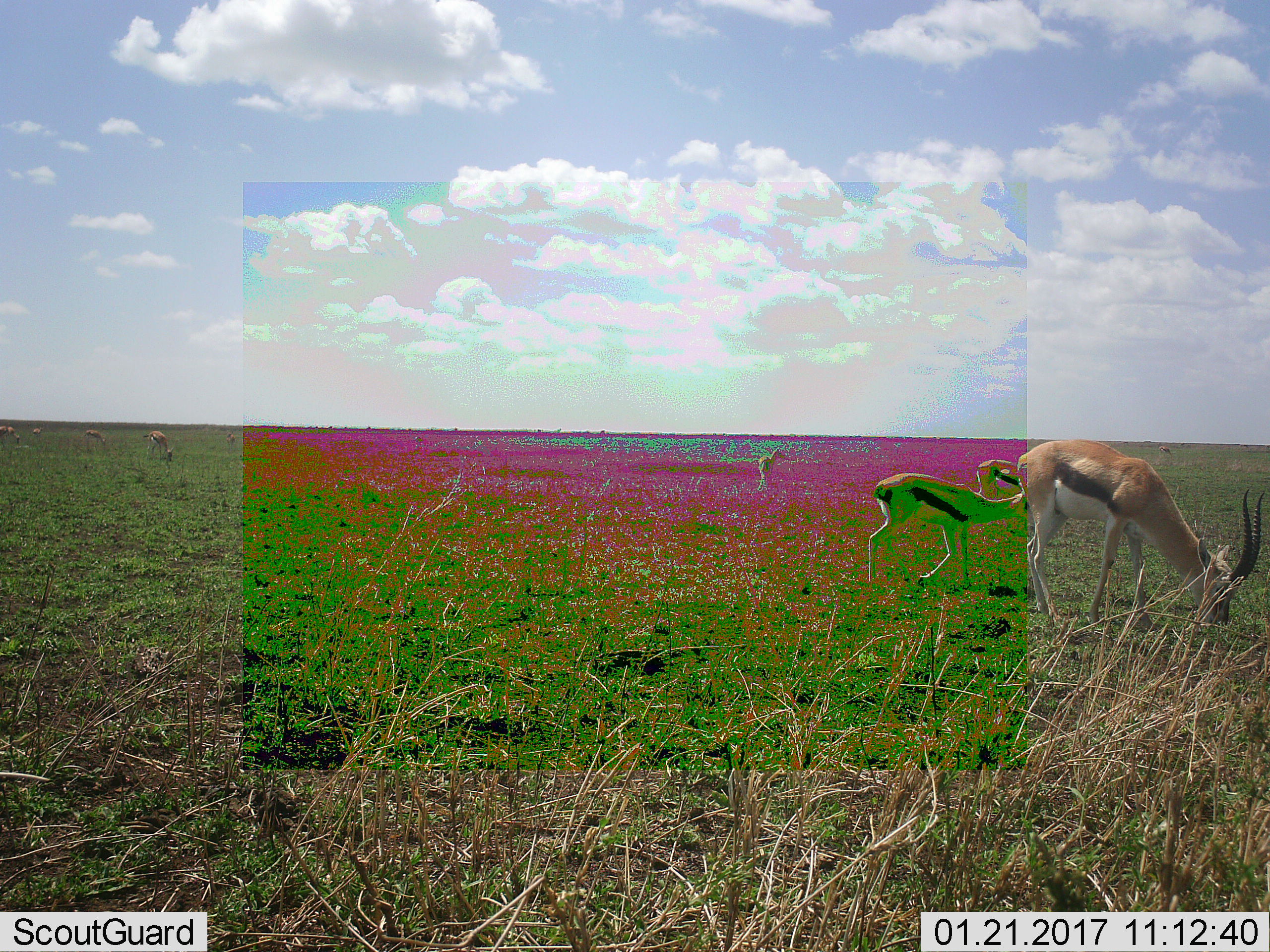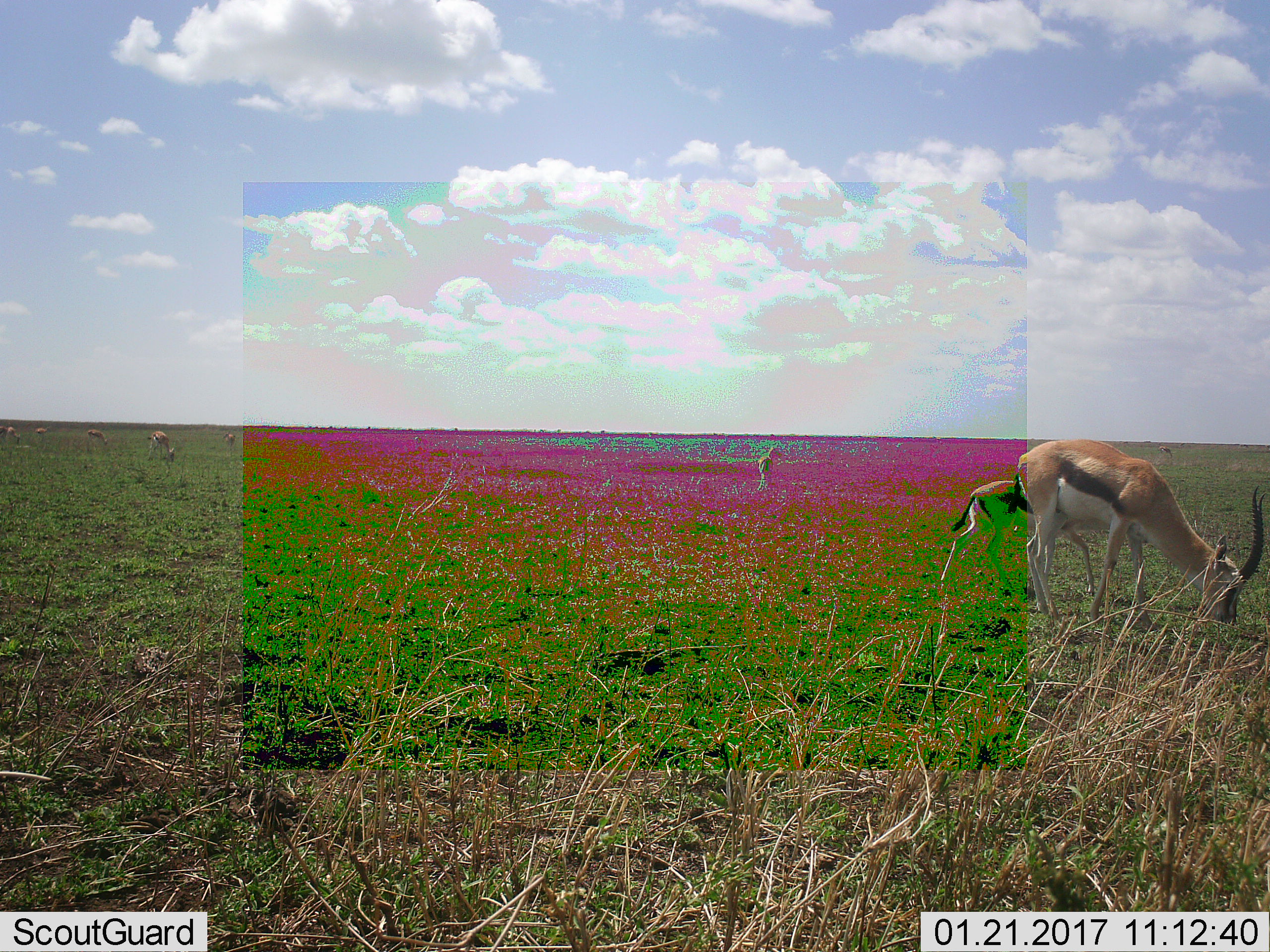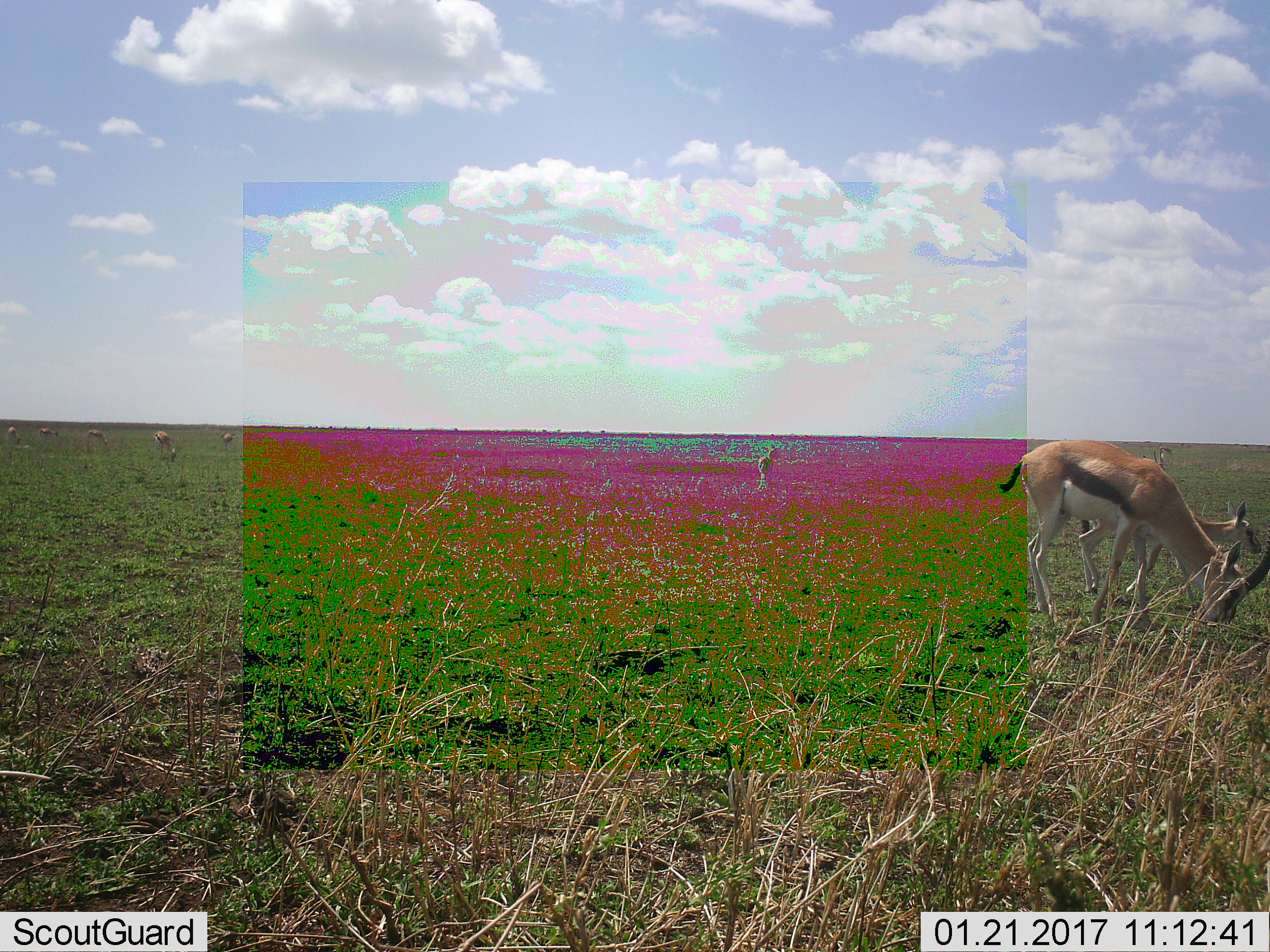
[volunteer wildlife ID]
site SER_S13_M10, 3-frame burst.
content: unidentified animal